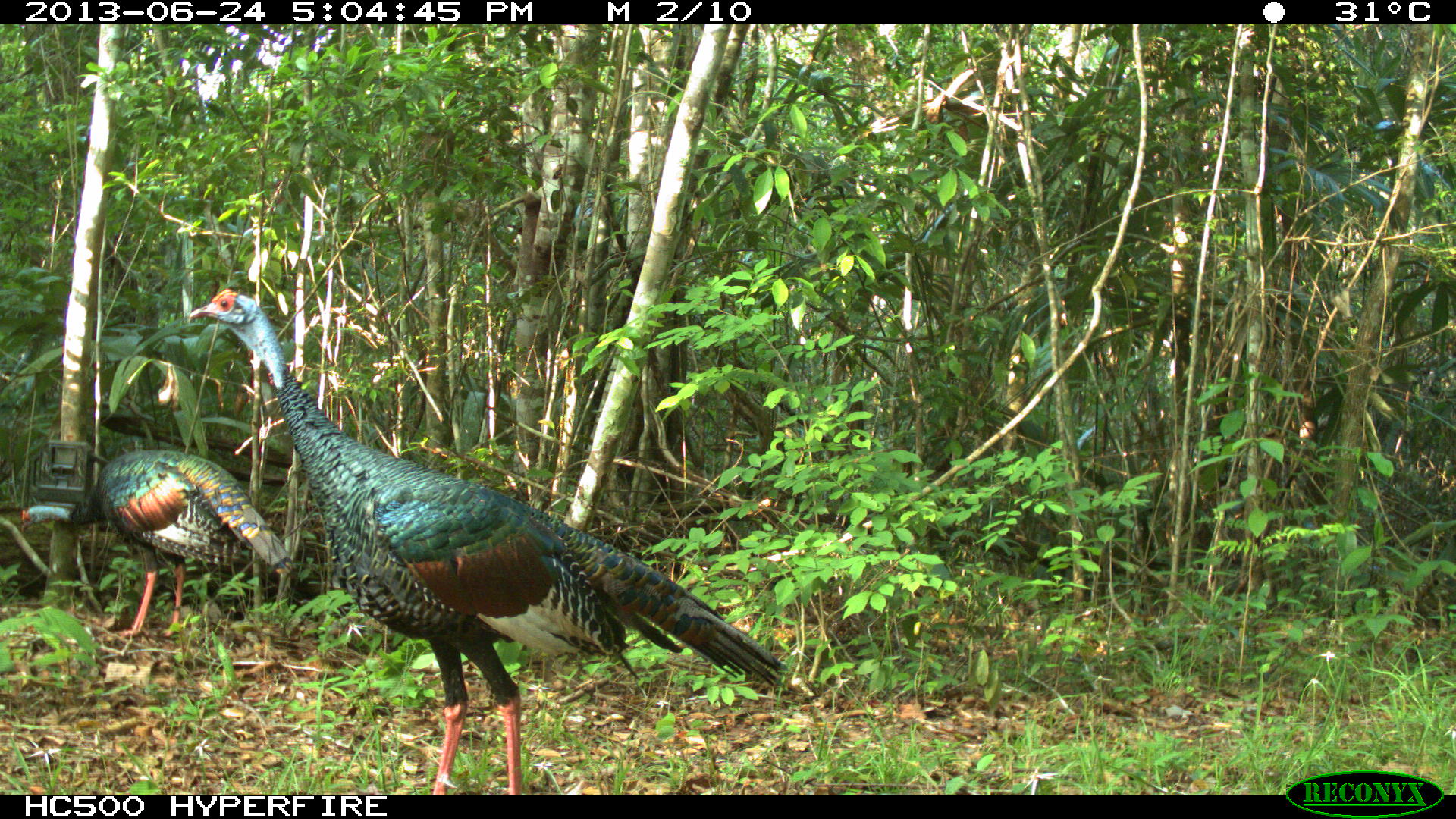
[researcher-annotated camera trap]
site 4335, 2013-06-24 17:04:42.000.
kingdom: Animalia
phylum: Chordata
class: Aves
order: Galliformes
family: Phasianidae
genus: Meleagris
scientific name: Meleagris ocellata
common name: ocellated turkey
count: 2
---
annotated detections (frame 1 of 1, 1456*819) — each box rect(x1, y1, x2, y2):
meleagris ocellata: rect(188, 286, 788, 793); rect(19, 449, 294, 637)